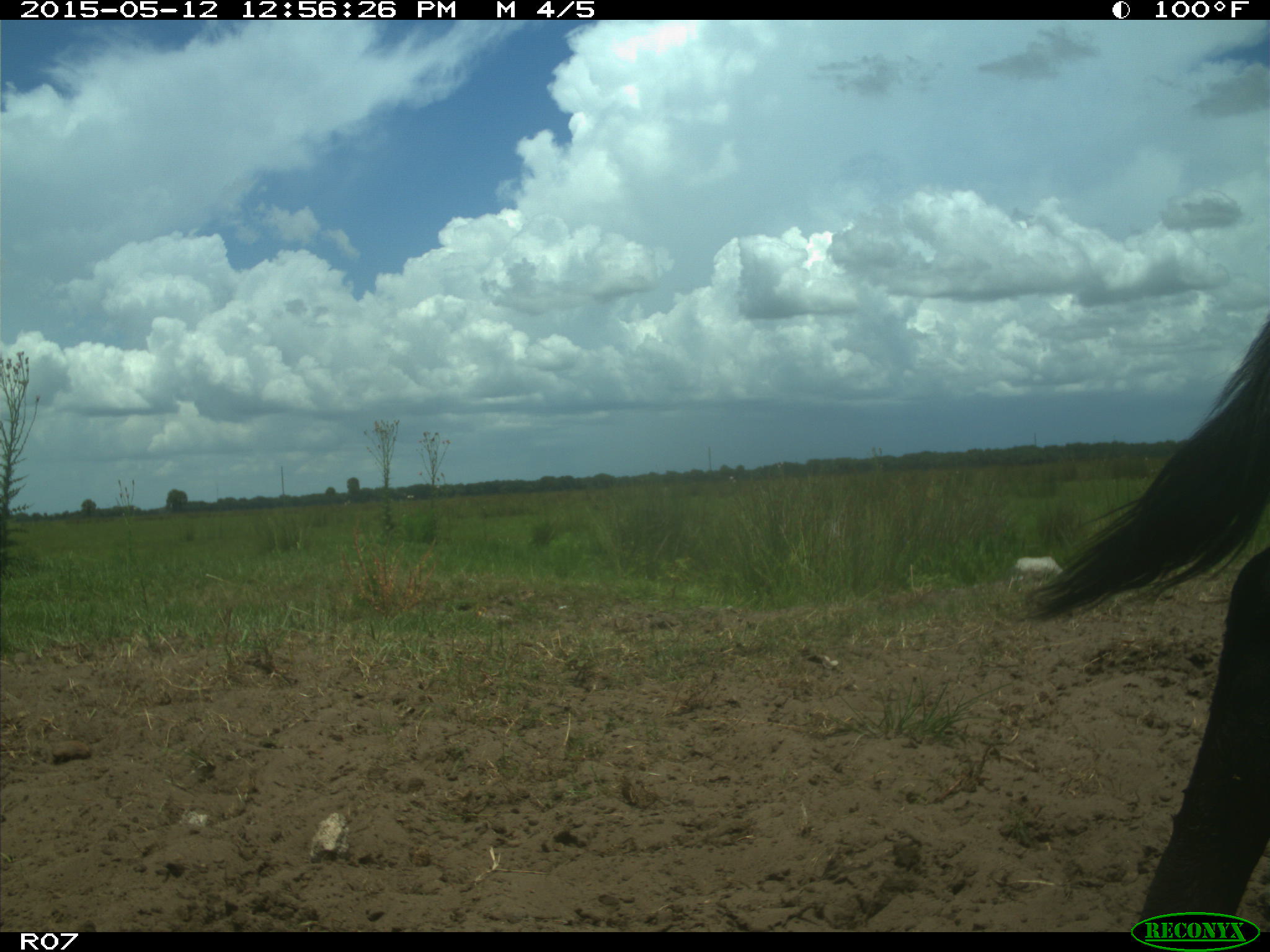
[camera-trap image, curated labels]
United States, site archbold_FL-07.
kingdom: Animalia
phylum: Chordata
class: Mammalia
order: Artiodactyla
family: Bovidae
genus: Bos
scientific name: Bos taurus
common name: domestic cow